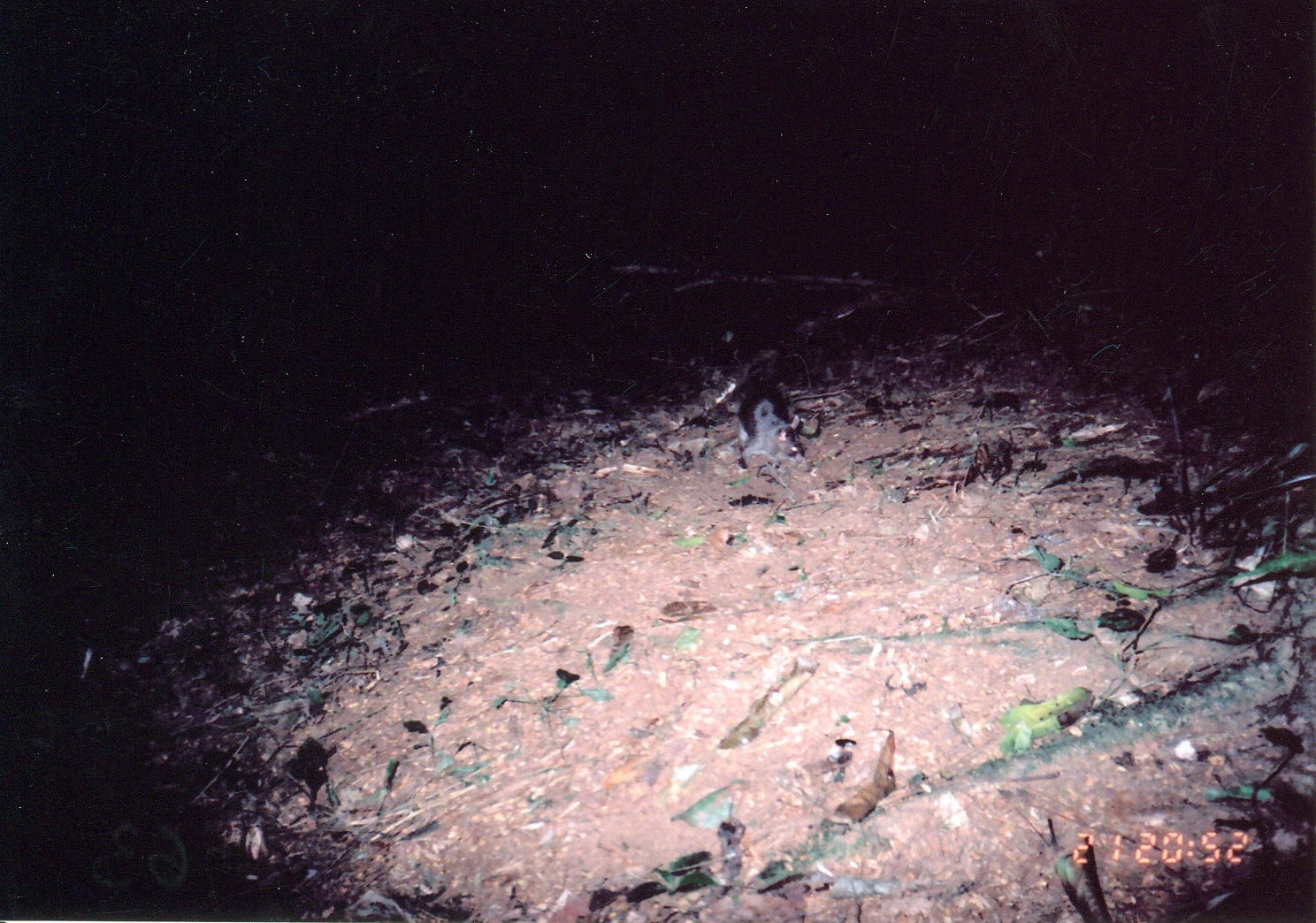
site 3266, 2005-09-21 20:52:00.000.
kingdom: Animalia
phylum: Chordata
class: Mammalia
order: Rodentia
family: Nesomyidae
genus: Cricetomys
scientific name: Cricetomys gambianus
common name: african giant pouched rat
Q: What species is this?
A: Cricetomys gambianus (african giant pouched rat).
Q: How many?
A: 1.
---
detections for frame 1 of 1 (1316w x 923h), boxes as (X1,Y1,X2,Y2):
cricetomys gambianus: (735,386,846,470)